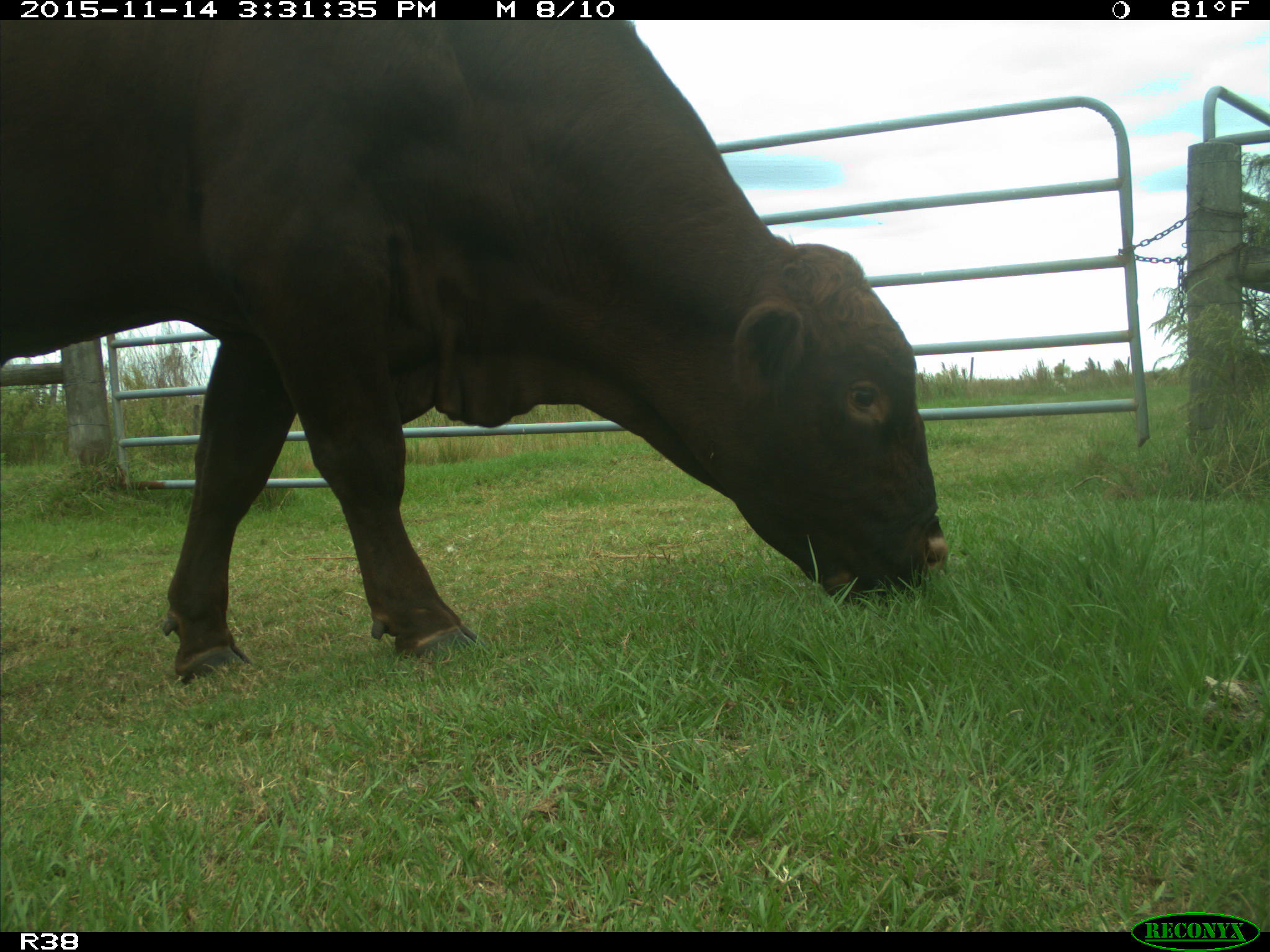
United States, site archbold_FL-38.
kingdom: Animalia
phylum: Chordata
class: Mammalia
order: Artiodactyla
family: Bovidae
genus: Bos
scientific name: Bos taurus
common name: domestic cow